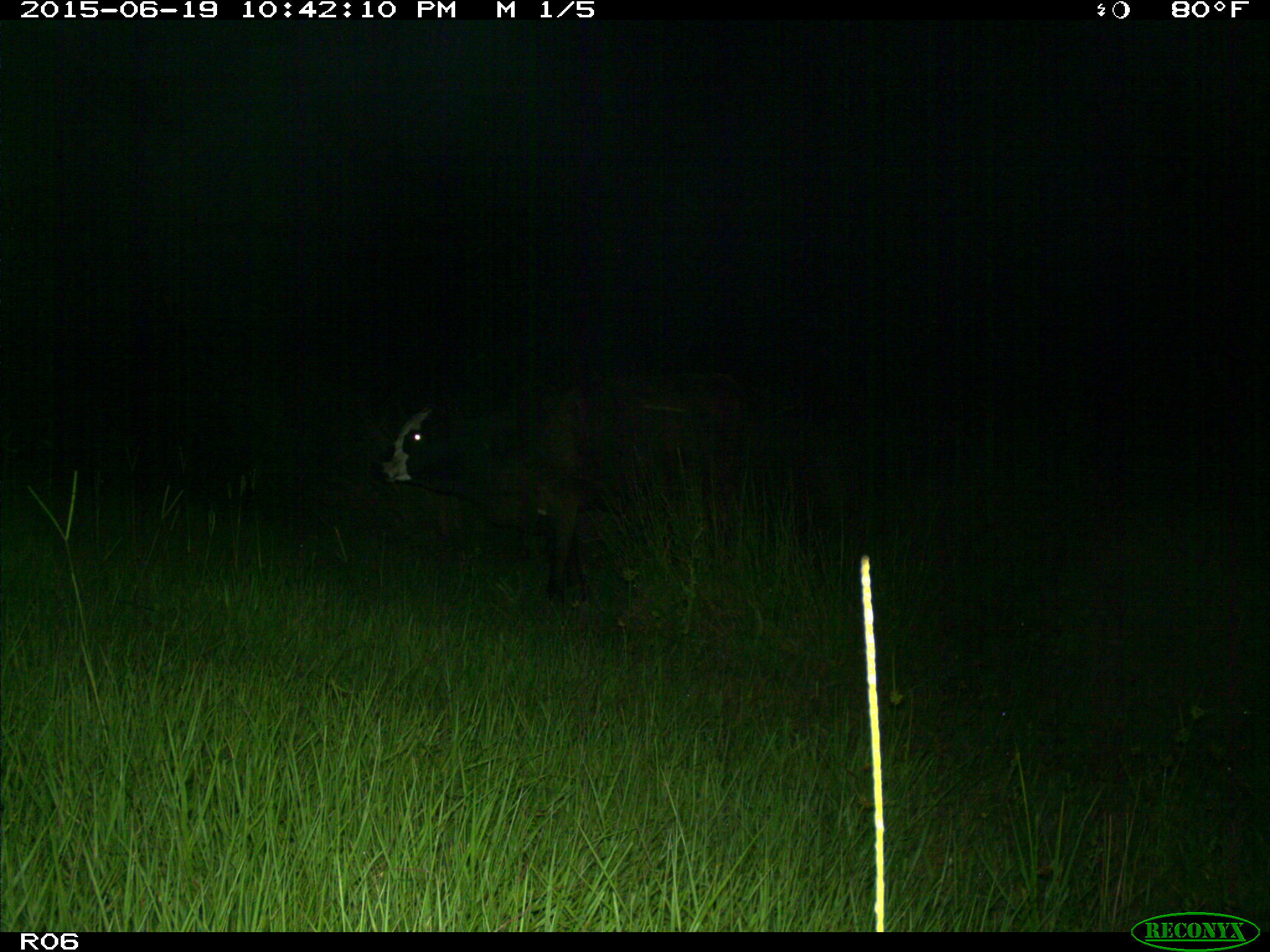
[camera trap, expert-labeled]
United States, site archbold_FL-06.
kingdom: Animalia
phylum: Chordata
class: Mammalia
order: Artiodactyla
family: Bovidae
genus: Bos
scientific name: Bos taurus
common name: domestic cow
Bos taurus (domestic cow).